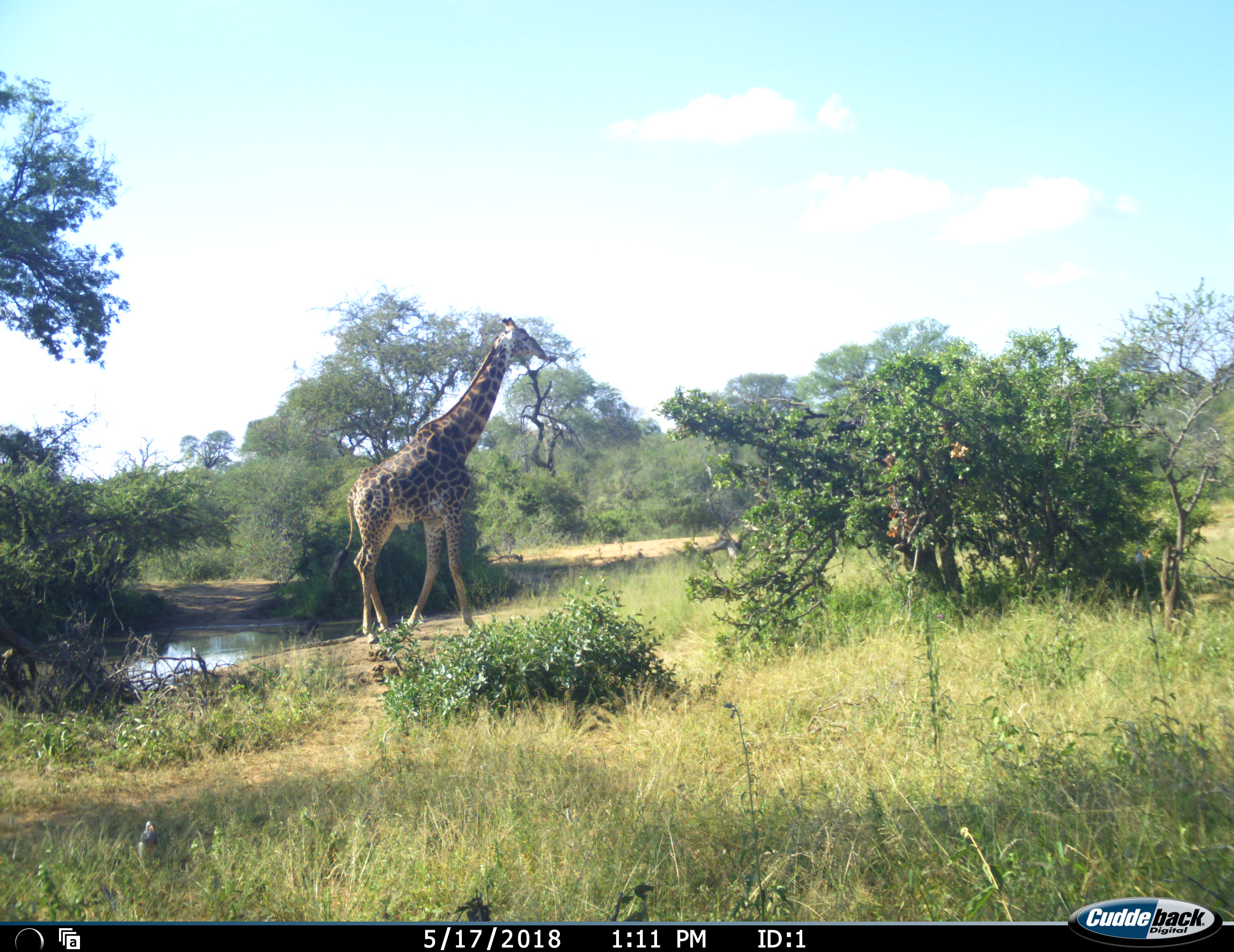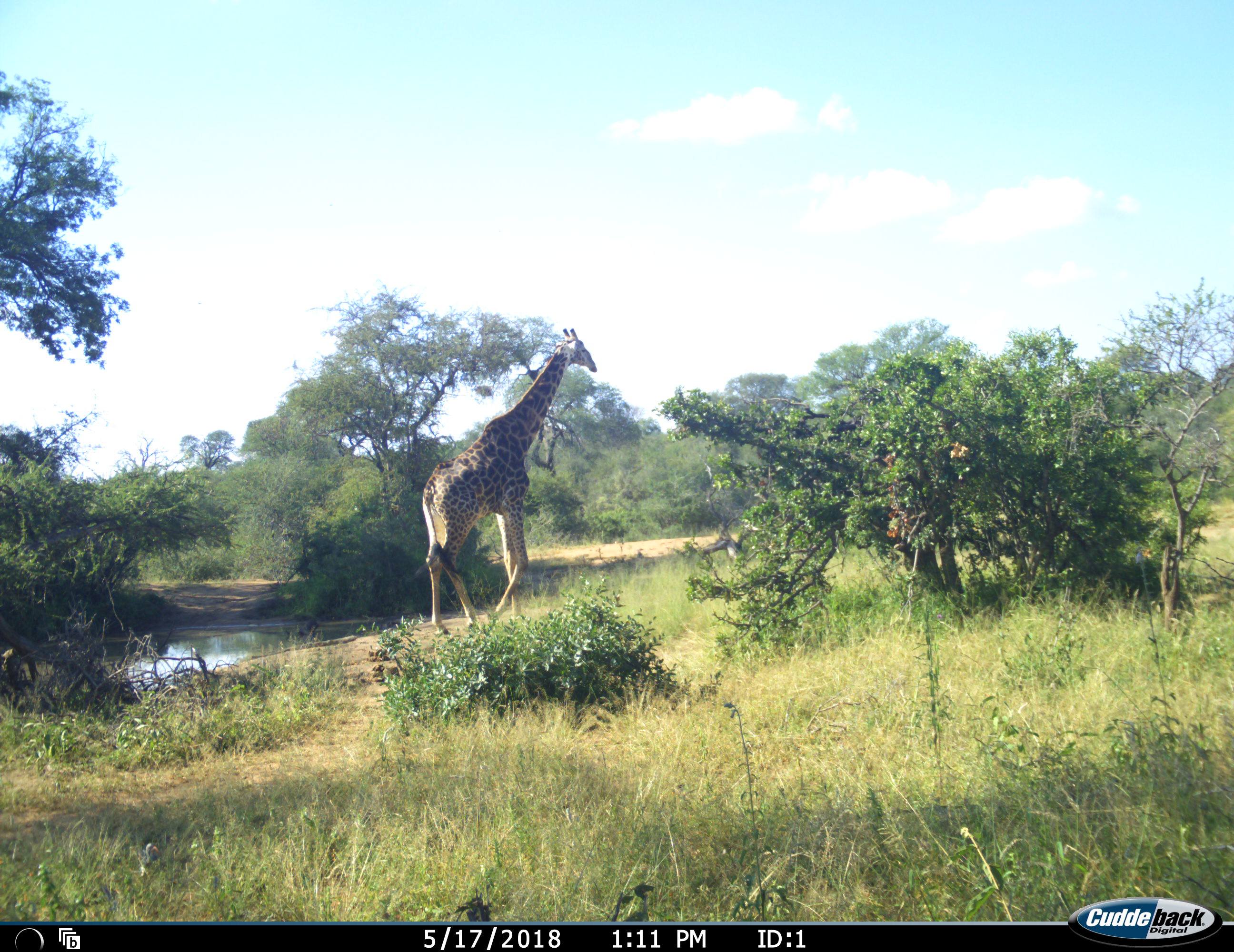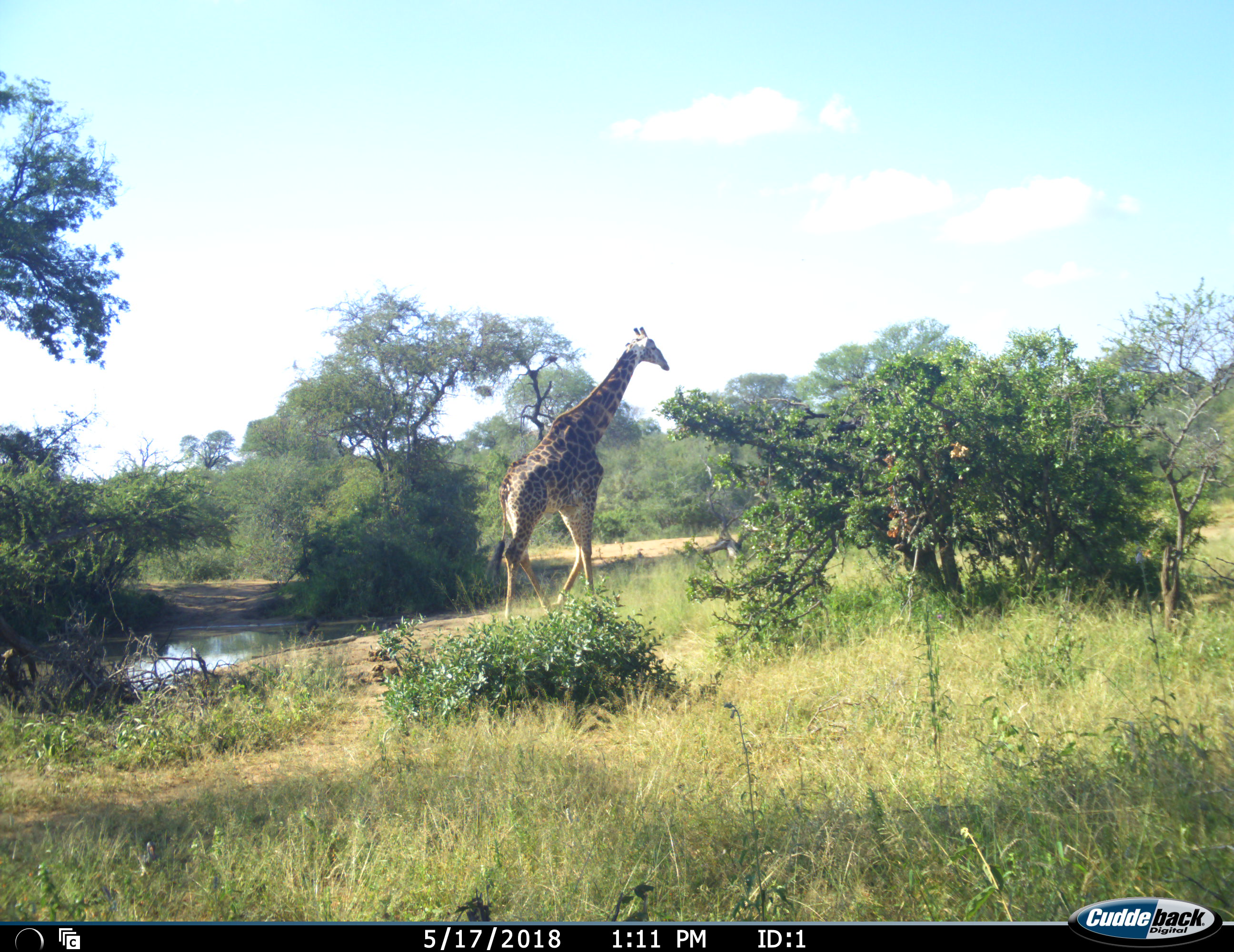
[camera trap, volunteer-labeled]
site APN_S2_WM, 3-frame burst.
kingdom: Animalia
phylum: Chordata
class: Mammalia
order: Artiodactyla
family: Giraffidae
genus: Giraffa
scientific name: Giraffa camelopardalis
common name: giraffe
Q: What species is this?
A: Giraffe (Giraffa camelopardalis).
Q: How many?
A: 1.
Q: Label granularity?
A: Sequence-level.